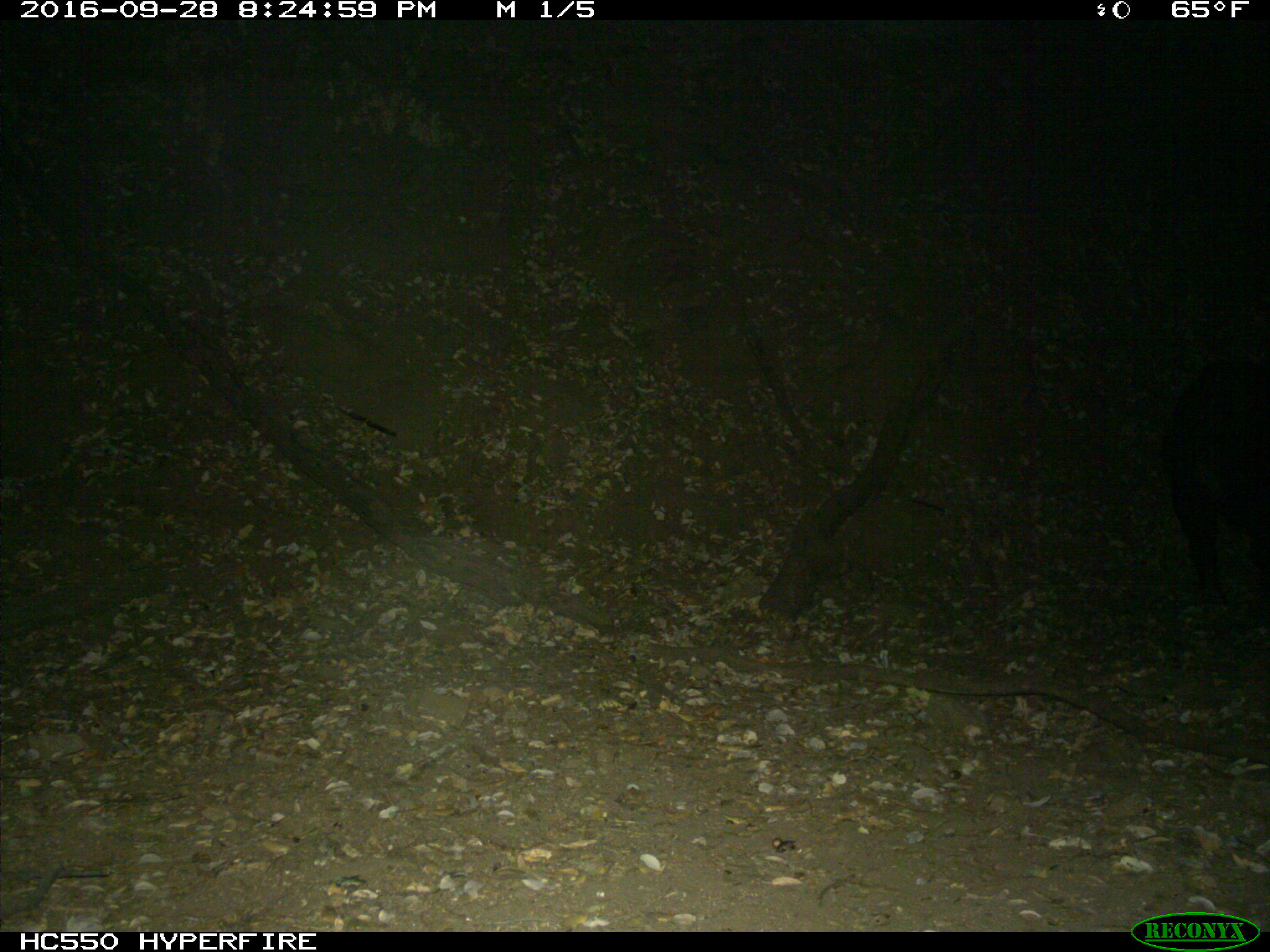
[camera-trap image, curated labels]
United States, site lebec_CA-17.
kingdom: Animalia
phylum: Chordata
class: Mammalia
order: Artiodactyla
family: Suidae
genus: Sus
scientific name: Sus scrofa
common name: wild boar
Sus scrofa (wild boar).